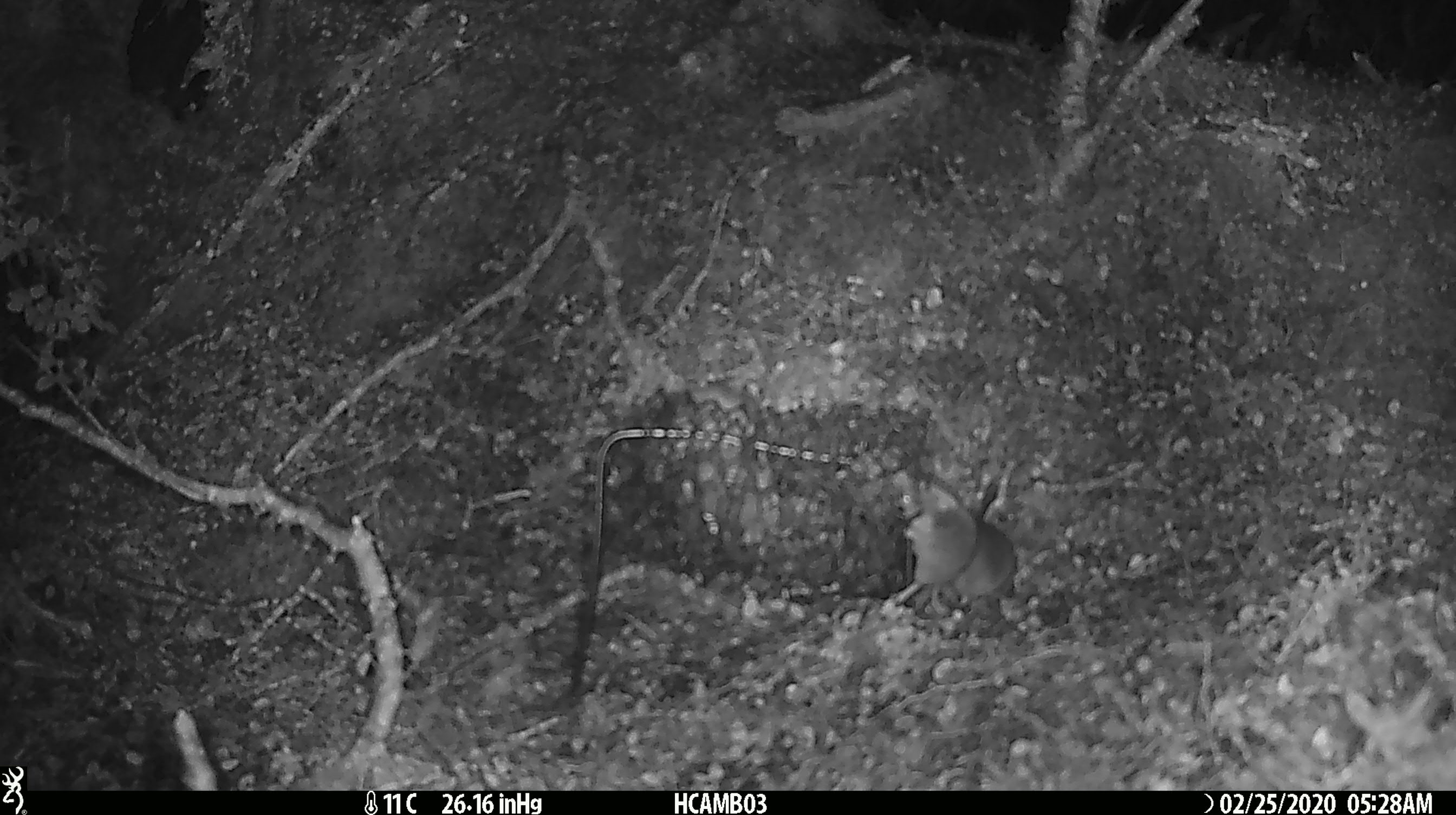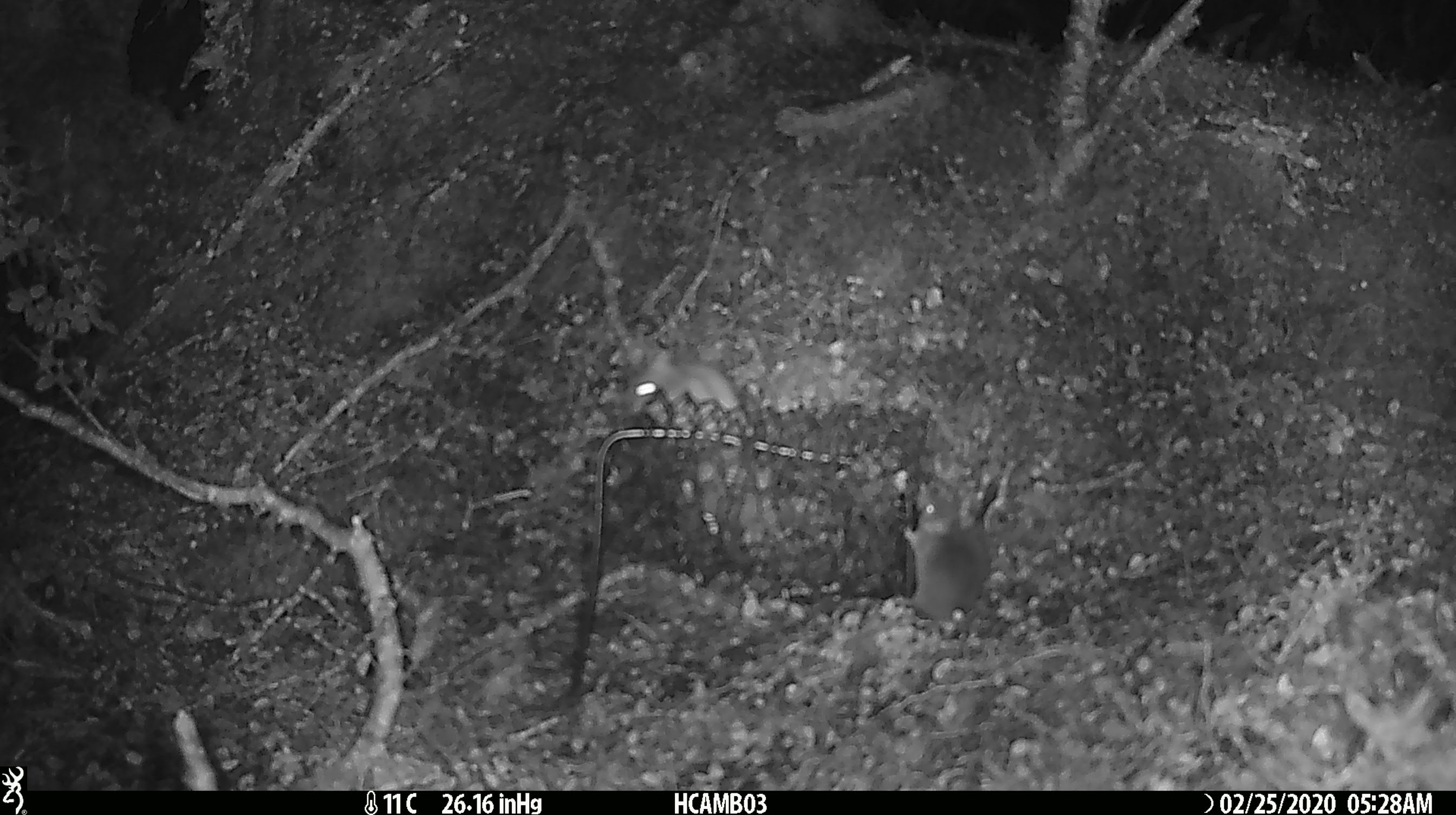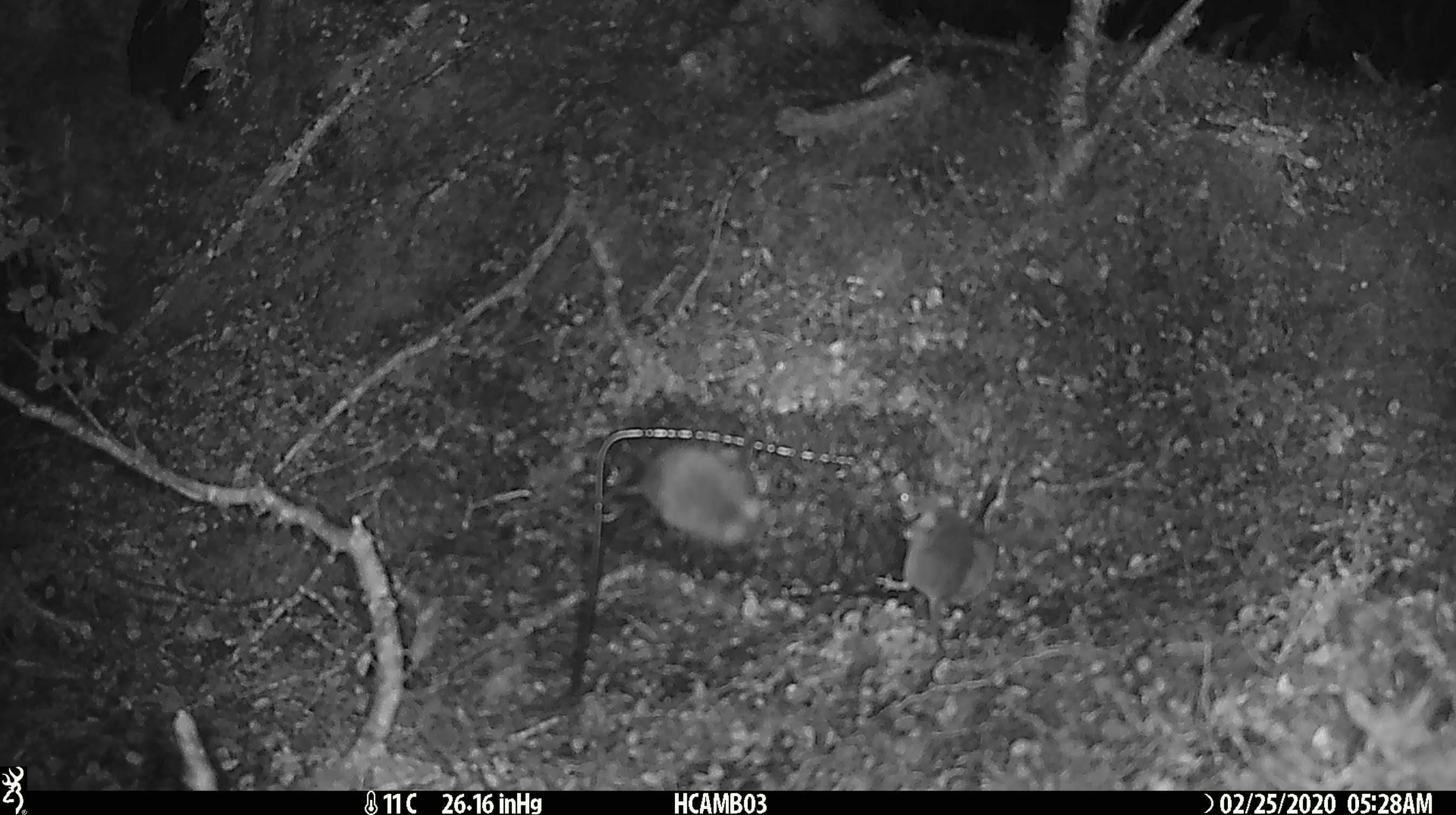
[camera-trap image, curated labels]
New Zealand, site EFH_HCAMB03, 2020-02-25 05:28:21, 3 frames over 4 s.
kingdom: Animalia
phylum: Chordata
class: Mammalia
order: Rodentia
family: Muridae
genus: Mus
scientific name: Mus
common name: mouse